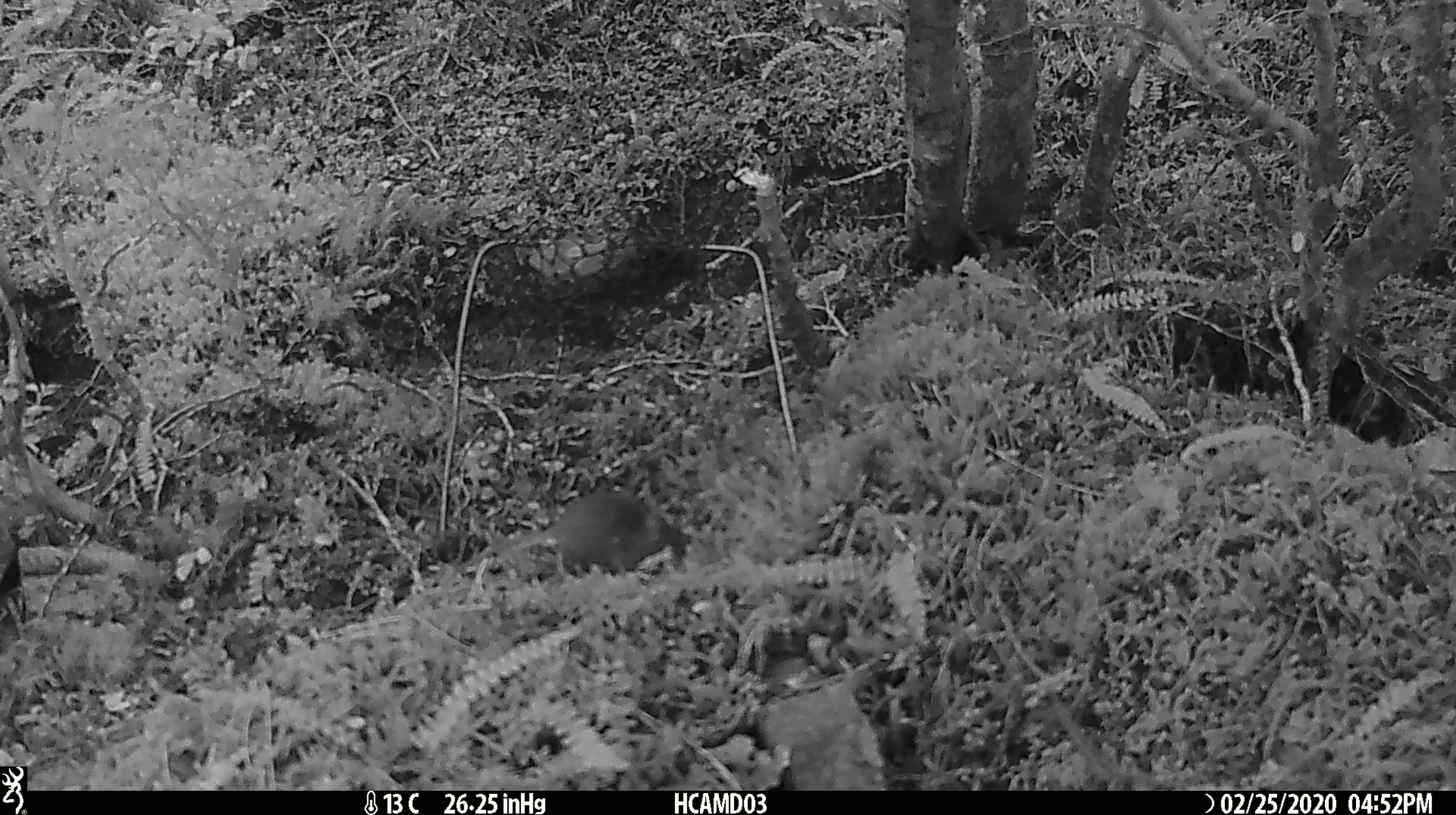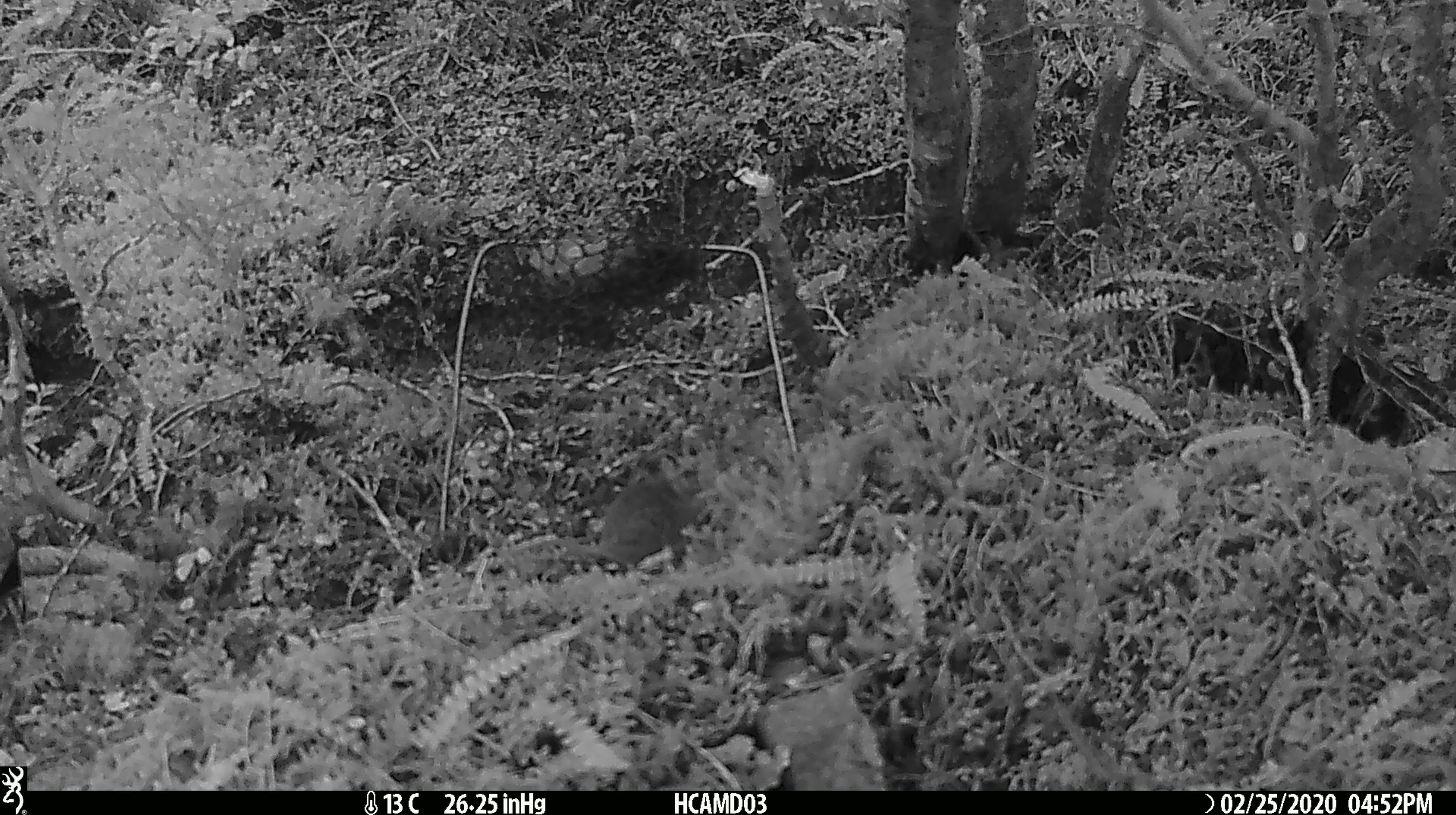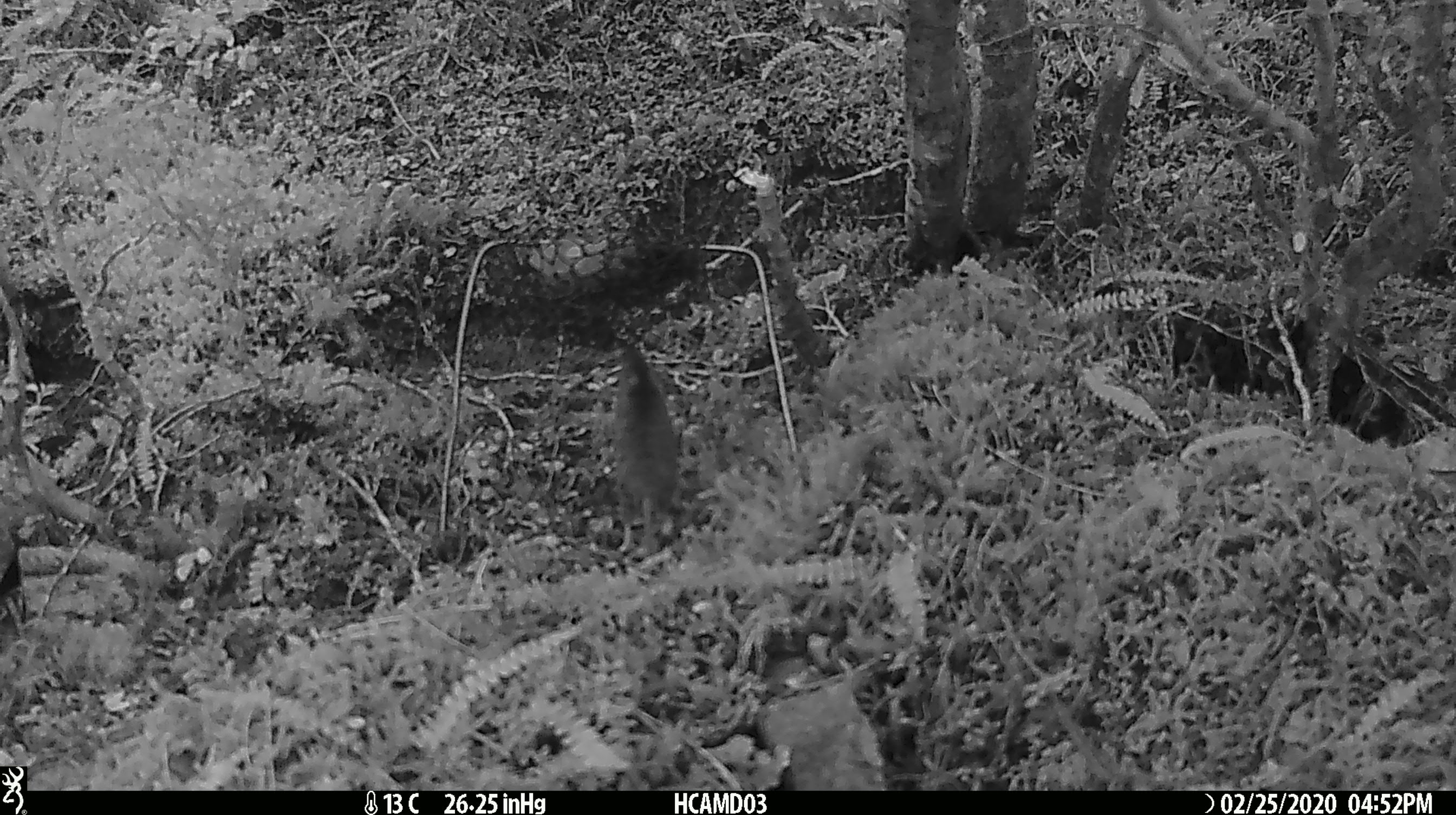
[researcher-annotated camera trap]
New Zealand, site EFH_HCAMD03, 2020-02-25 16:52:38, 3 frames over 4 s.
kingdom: Animalia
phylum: Chordata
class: Mammalia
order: Rodentia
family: Muridae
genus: Mus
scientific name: Mus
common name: mouse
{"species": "mouse (Mus)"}